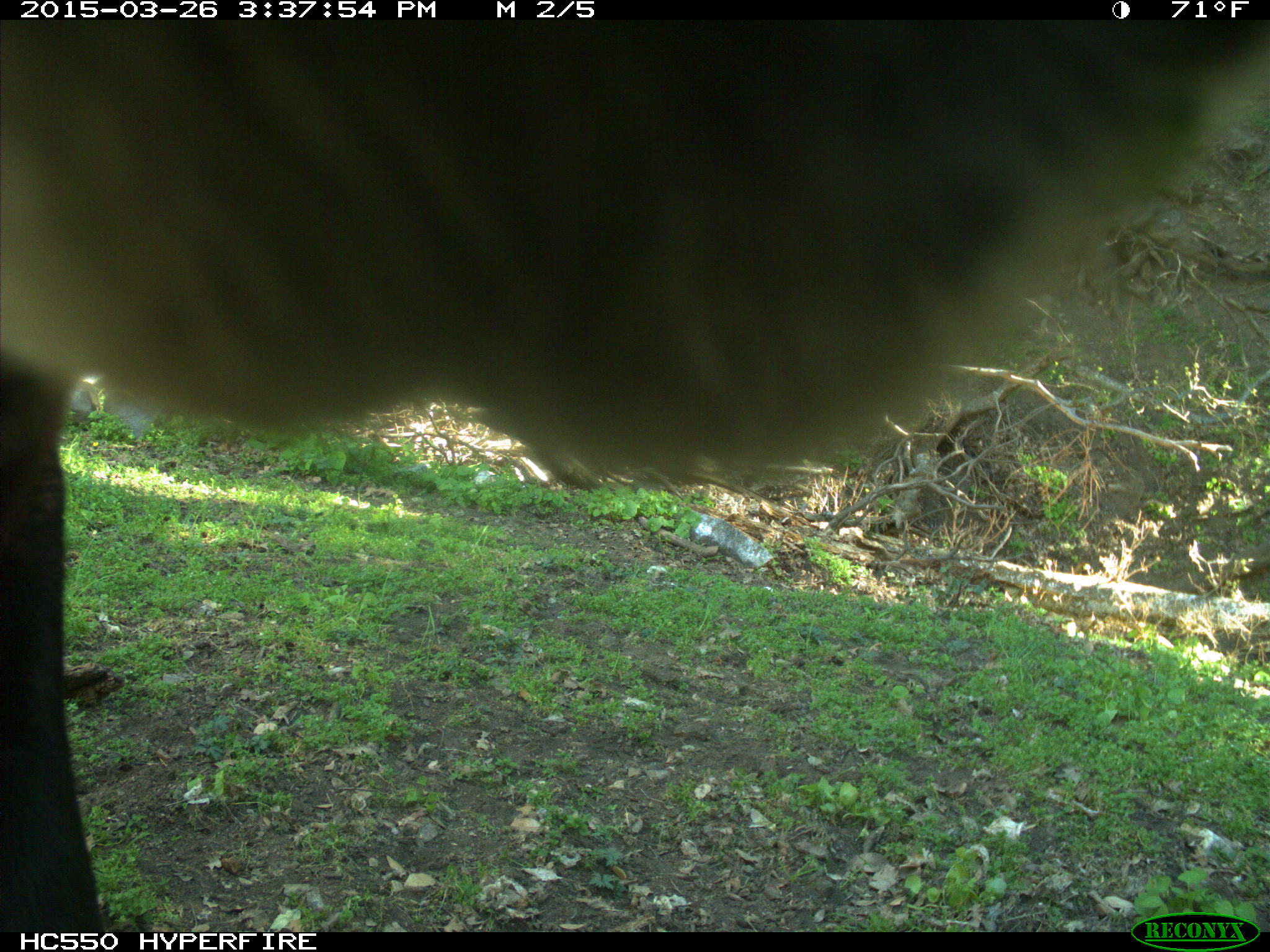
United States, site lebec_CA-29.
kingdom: Animalia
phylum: Chordata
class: Mammalia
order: Artiodactyla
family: Bovidae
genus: Bos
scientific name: Bos taurus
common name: domestic cow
Bos taurus (domestic cow).